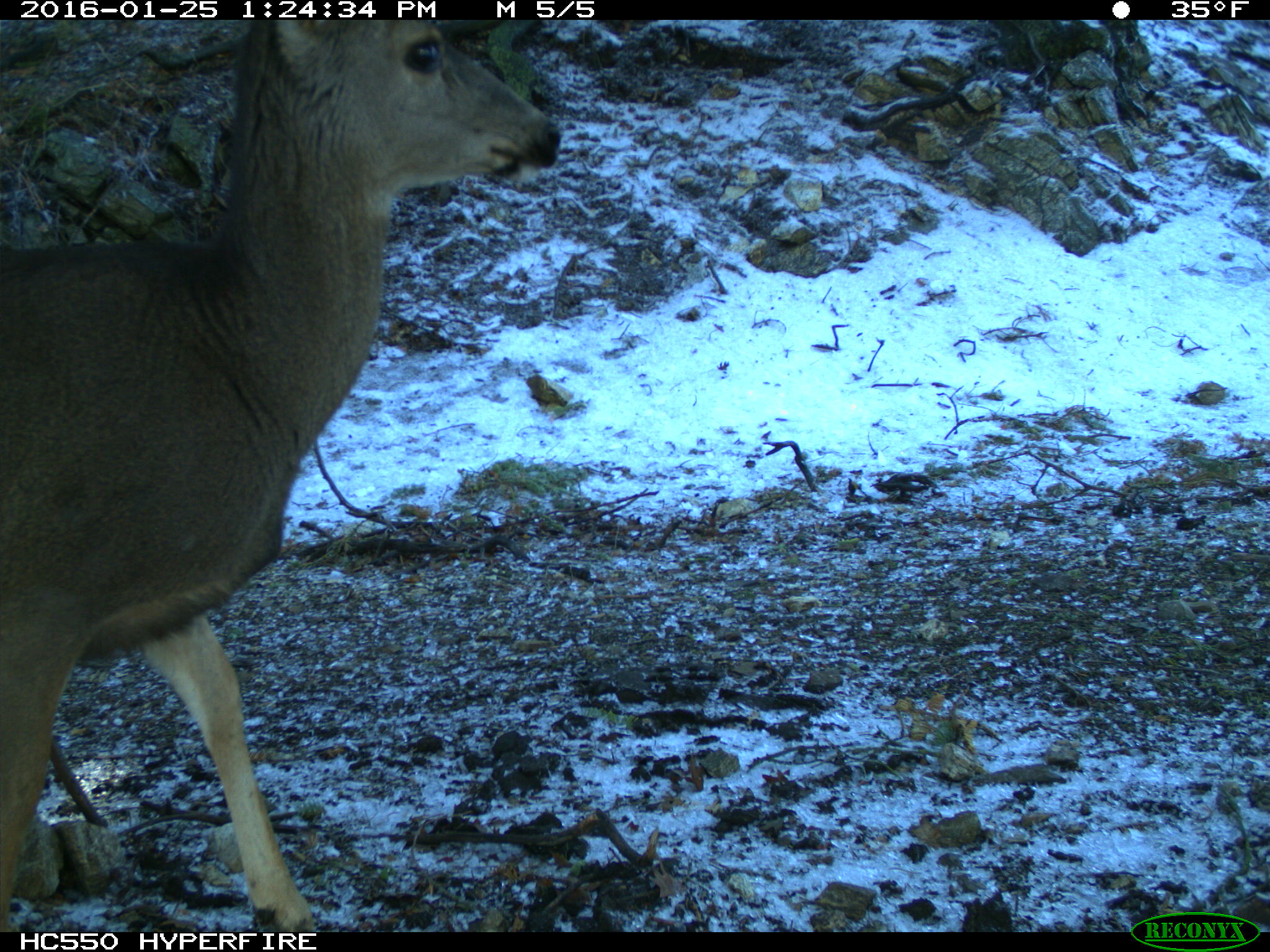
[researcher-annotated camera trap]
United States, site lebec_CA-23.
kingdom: Animalia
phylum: Chordata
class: Mammalia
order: Artiodactyla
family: Cervidae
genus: Odocoileus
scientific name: Odocoileus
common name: deer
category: unidentified deer